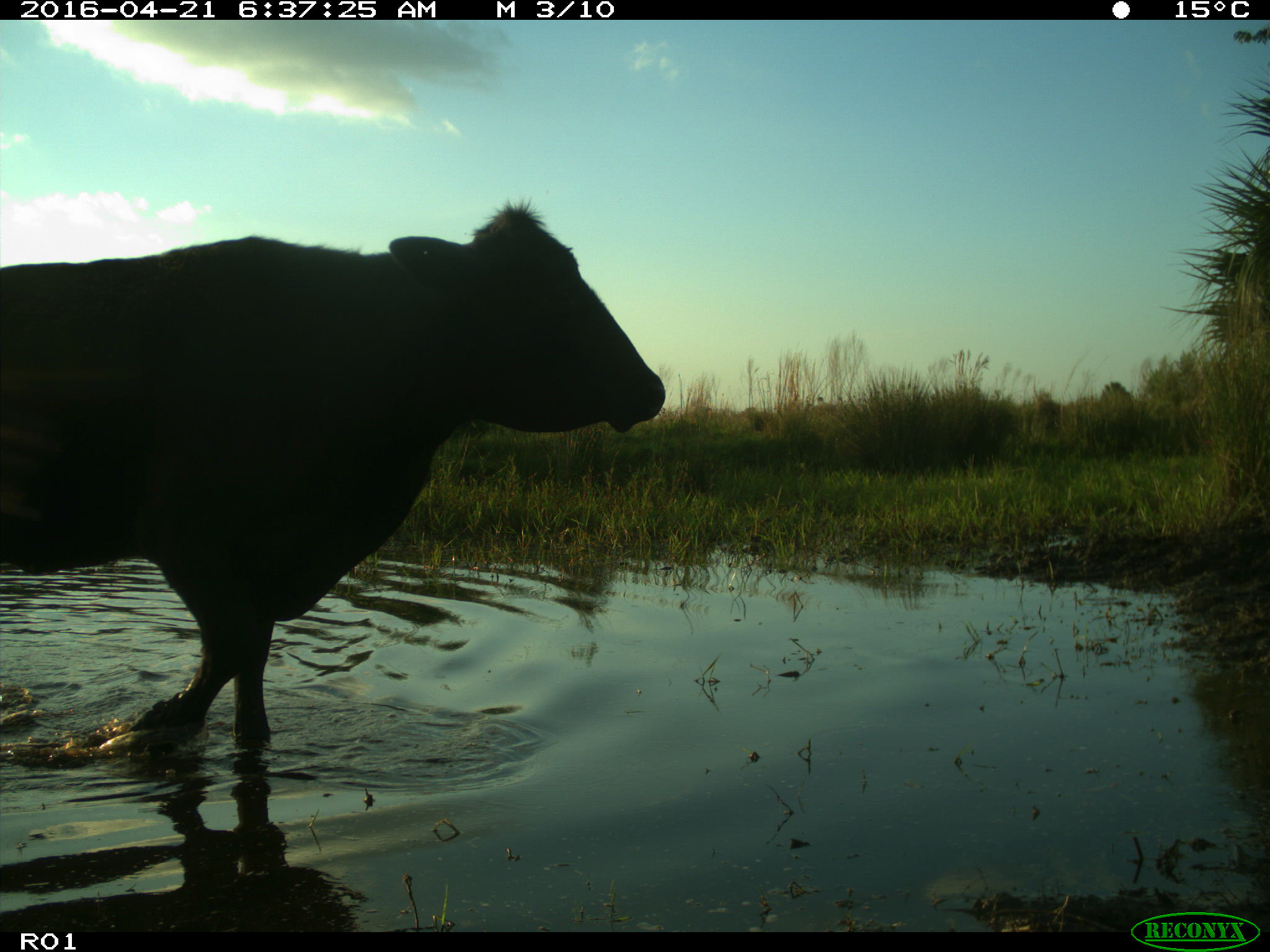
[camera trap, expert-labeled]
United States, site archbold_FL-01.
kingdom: Animalia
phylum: Chordata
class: Mammalia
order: Artiodactyla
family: Bovidae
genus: Bos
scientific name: Bos taurus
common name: domestic cow